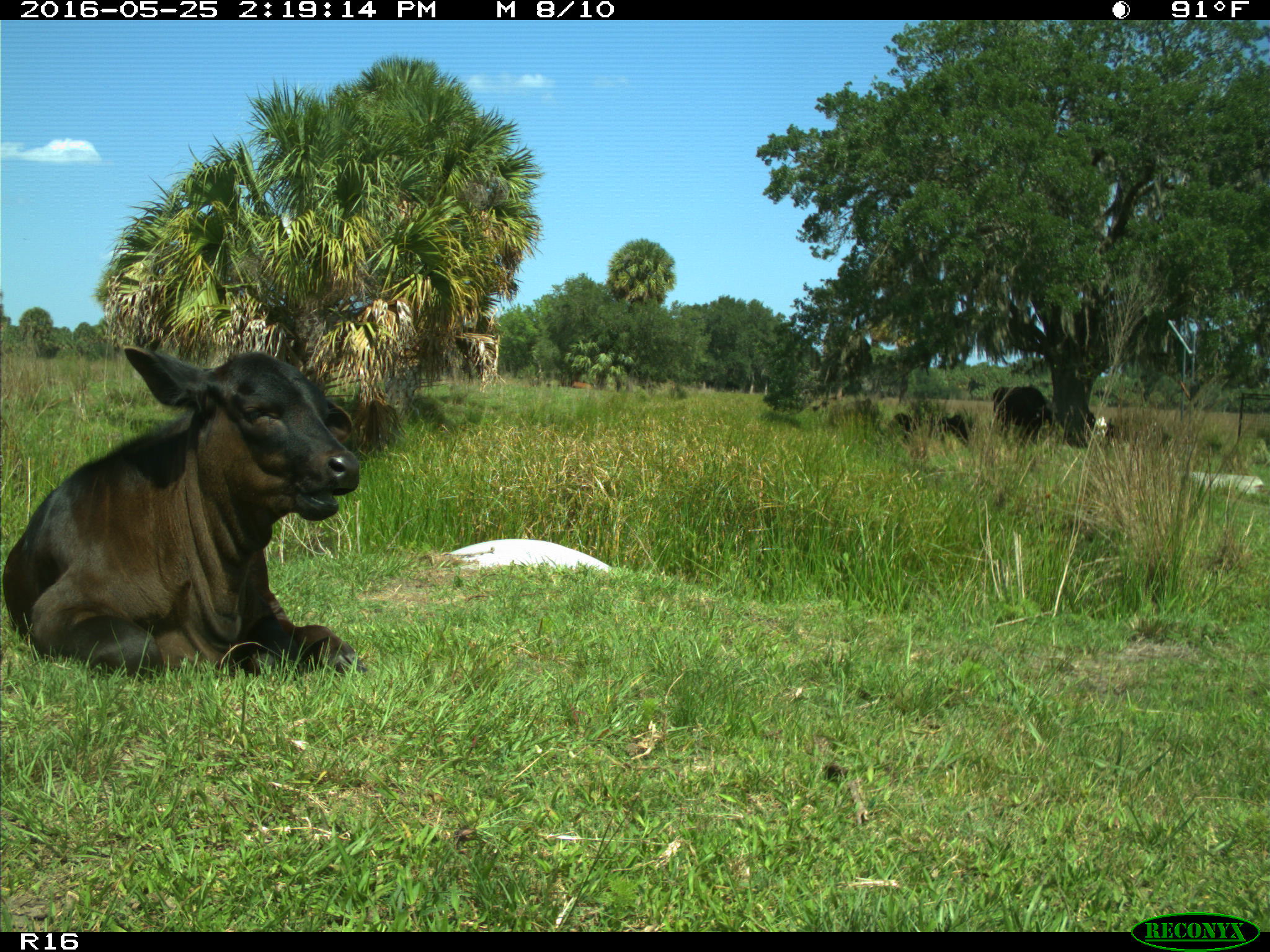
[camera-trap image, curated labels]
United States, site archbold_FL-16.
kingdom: Animalia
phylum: Chordata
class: Mammalia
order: Artiodactyla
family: Bovidae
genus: Bos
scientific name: Bos taurus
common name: domestic cow